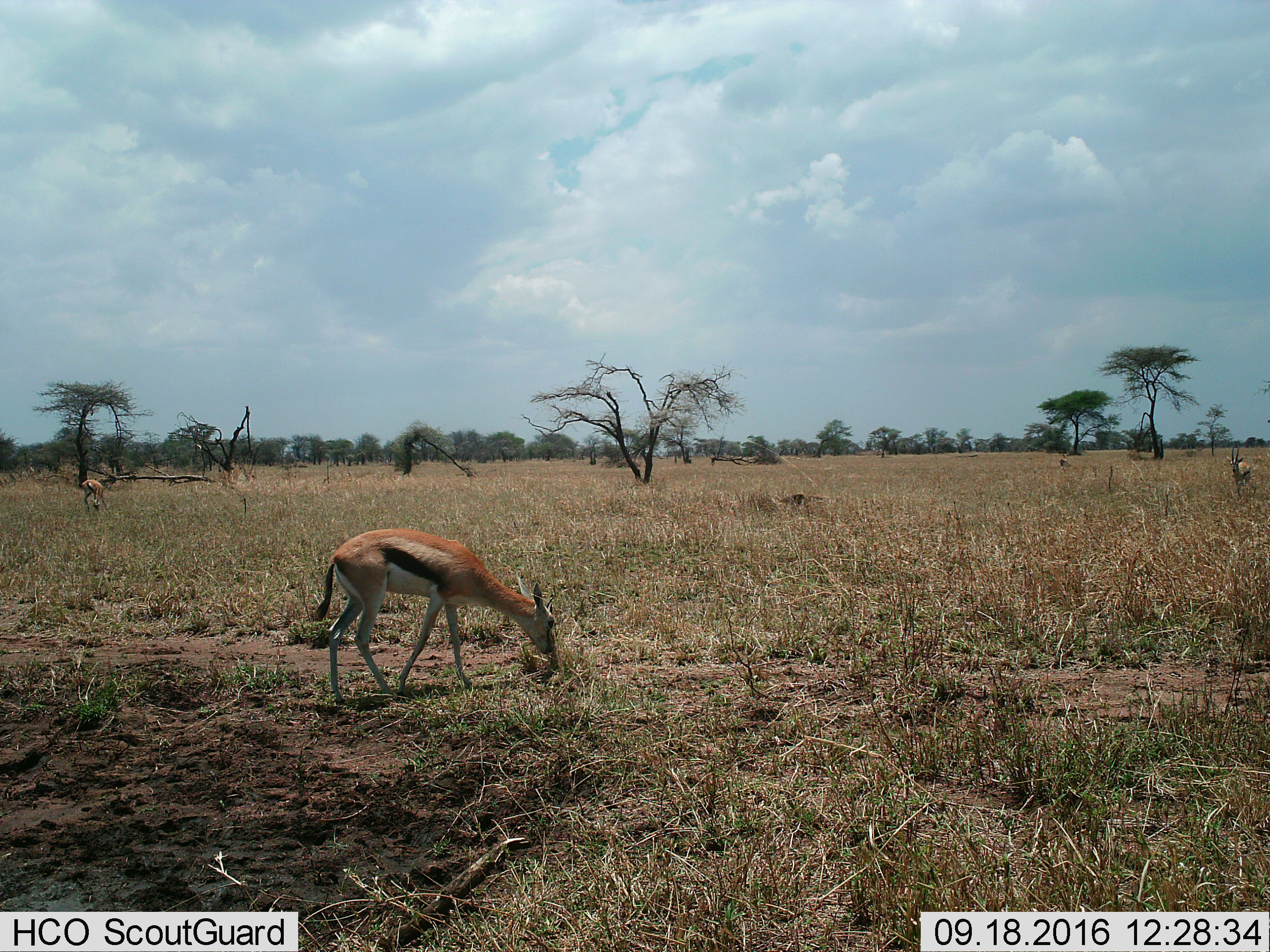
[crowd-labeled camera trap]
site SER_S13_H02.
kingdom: Animalia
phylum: Chordata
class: Mammalia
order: Artiodactyla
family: Bovidae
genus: Eudorcas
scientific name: Eudorcas thomsonii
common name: thomson's gazelle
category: gazellethomsons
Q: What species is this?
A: Gazellethomsons (thomson's gazelle) (Eudorcas thomsonii).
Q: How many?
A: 3.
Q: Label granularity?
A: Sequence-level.